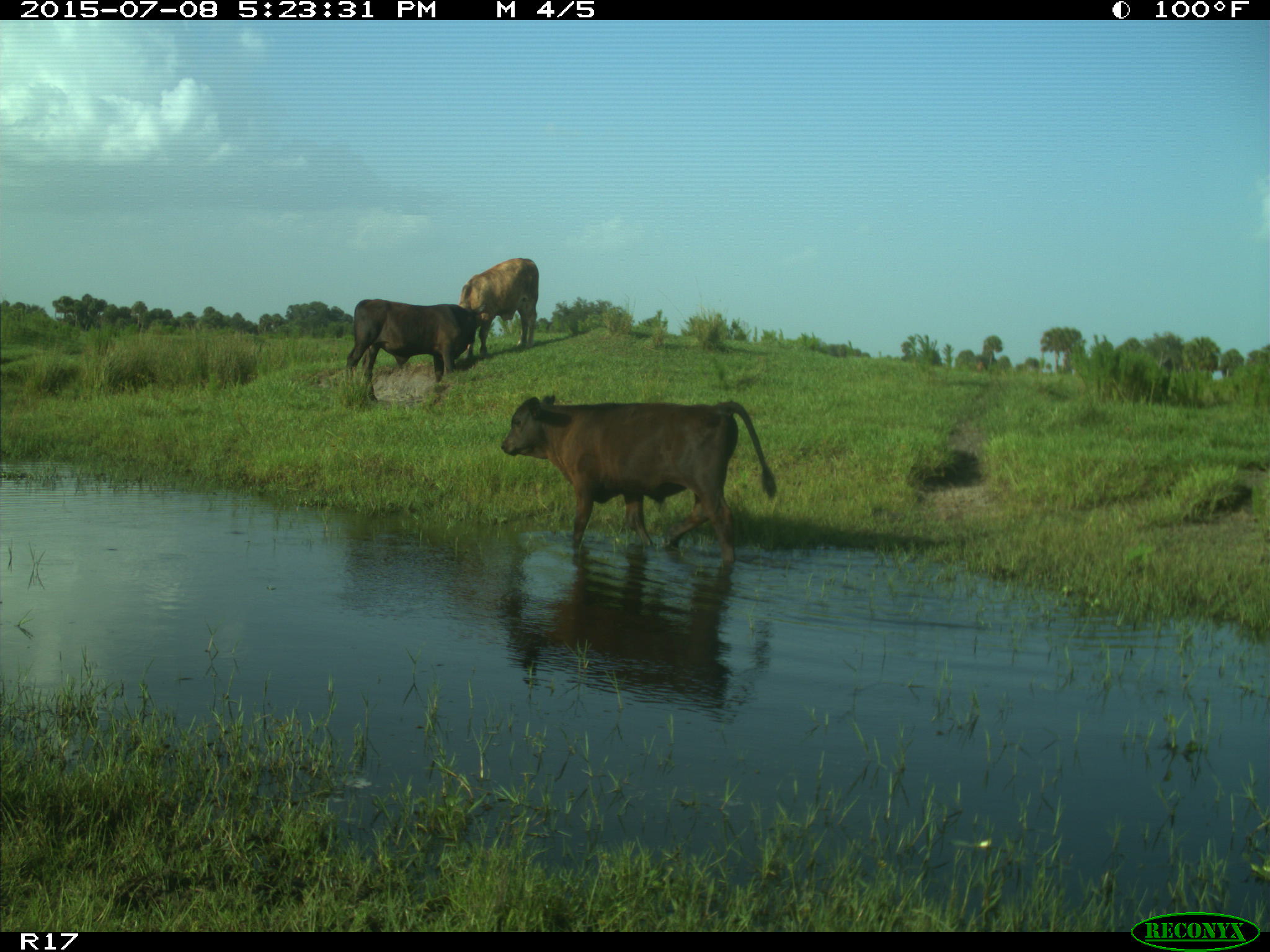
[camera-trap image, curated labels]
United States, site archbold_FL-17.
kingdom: Animalia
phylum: Chordata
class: Mammalia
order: Artiodactyla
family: Bovidae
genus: Bos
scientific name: Bos taurus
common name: domestic cow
Bos taurus (domestic cow).